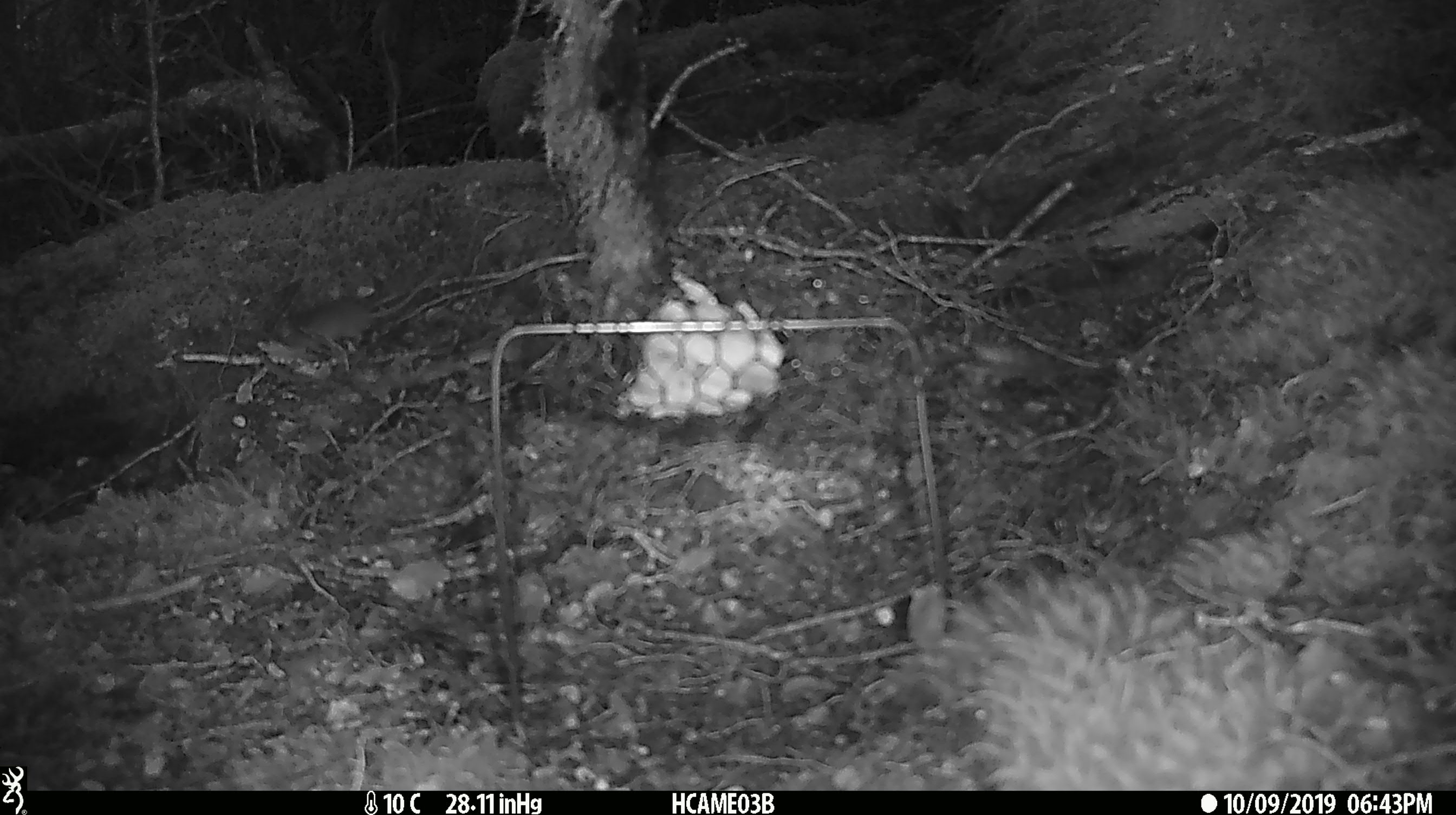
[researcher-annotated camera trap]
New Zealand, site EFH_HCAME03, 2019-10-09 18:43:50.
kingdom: Animalia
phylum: Chordata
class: Mammalia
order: Rodentia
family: Muridae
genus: Mus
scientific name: Mus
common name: mouse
Mouse (Mus).